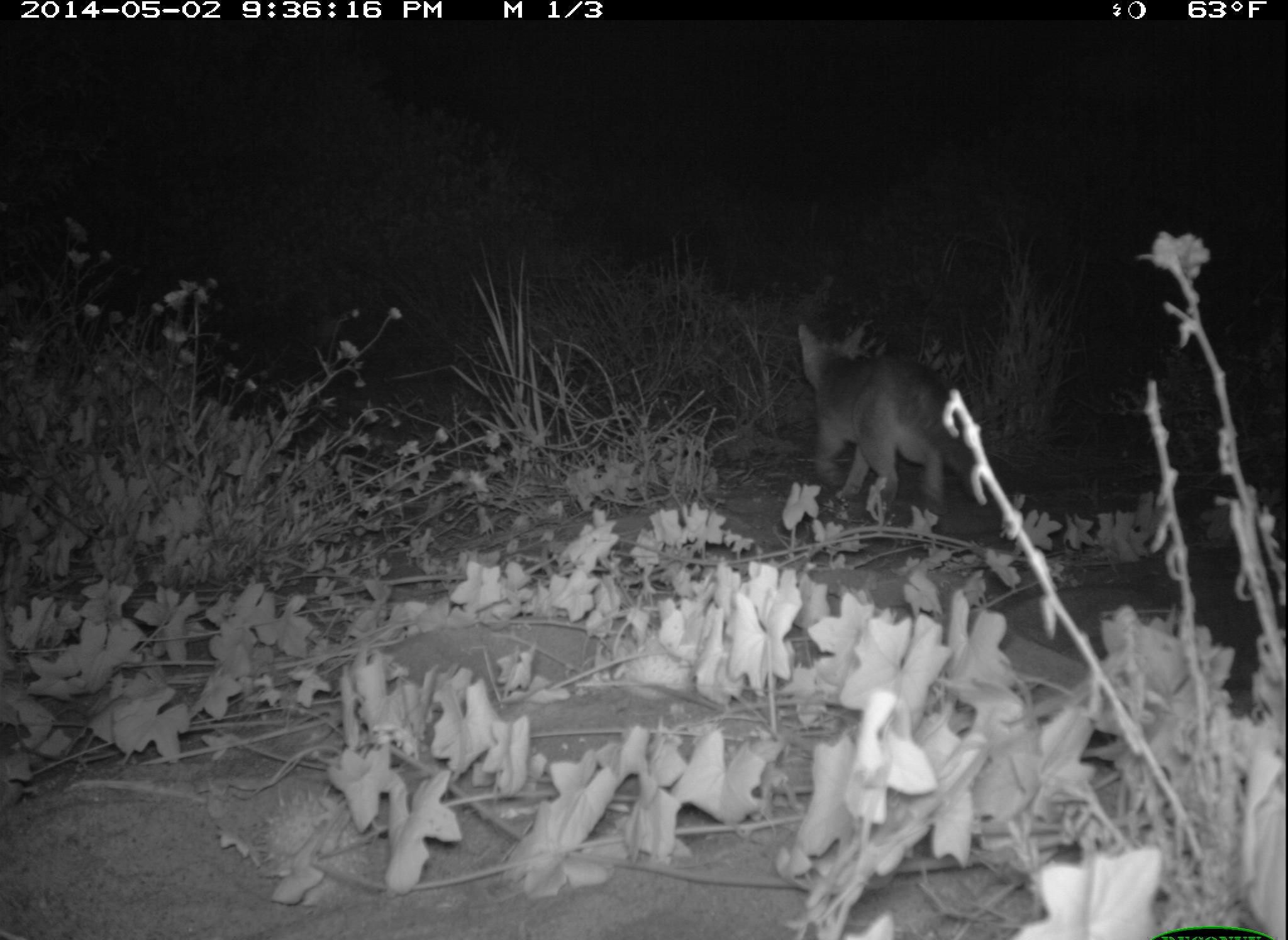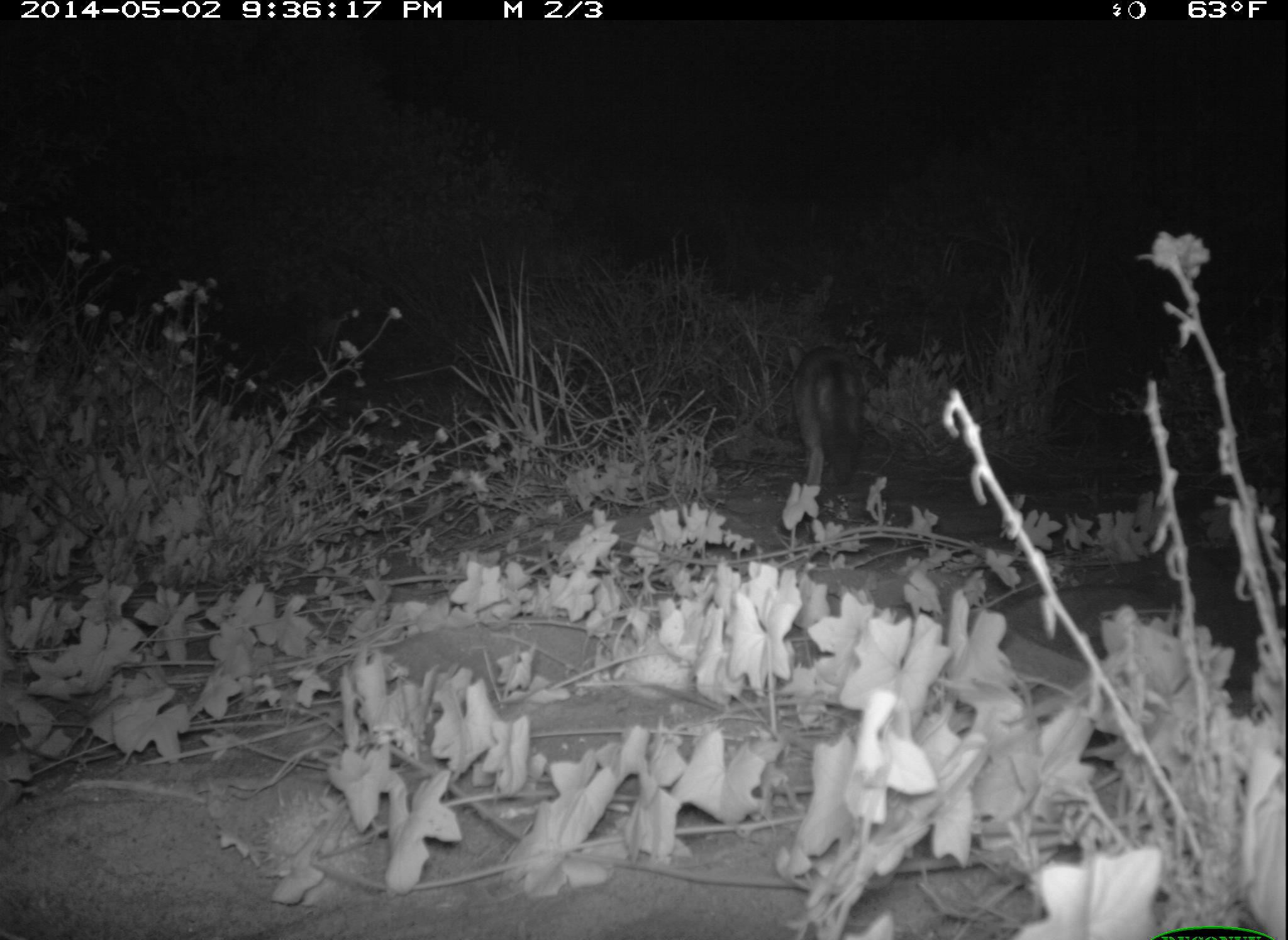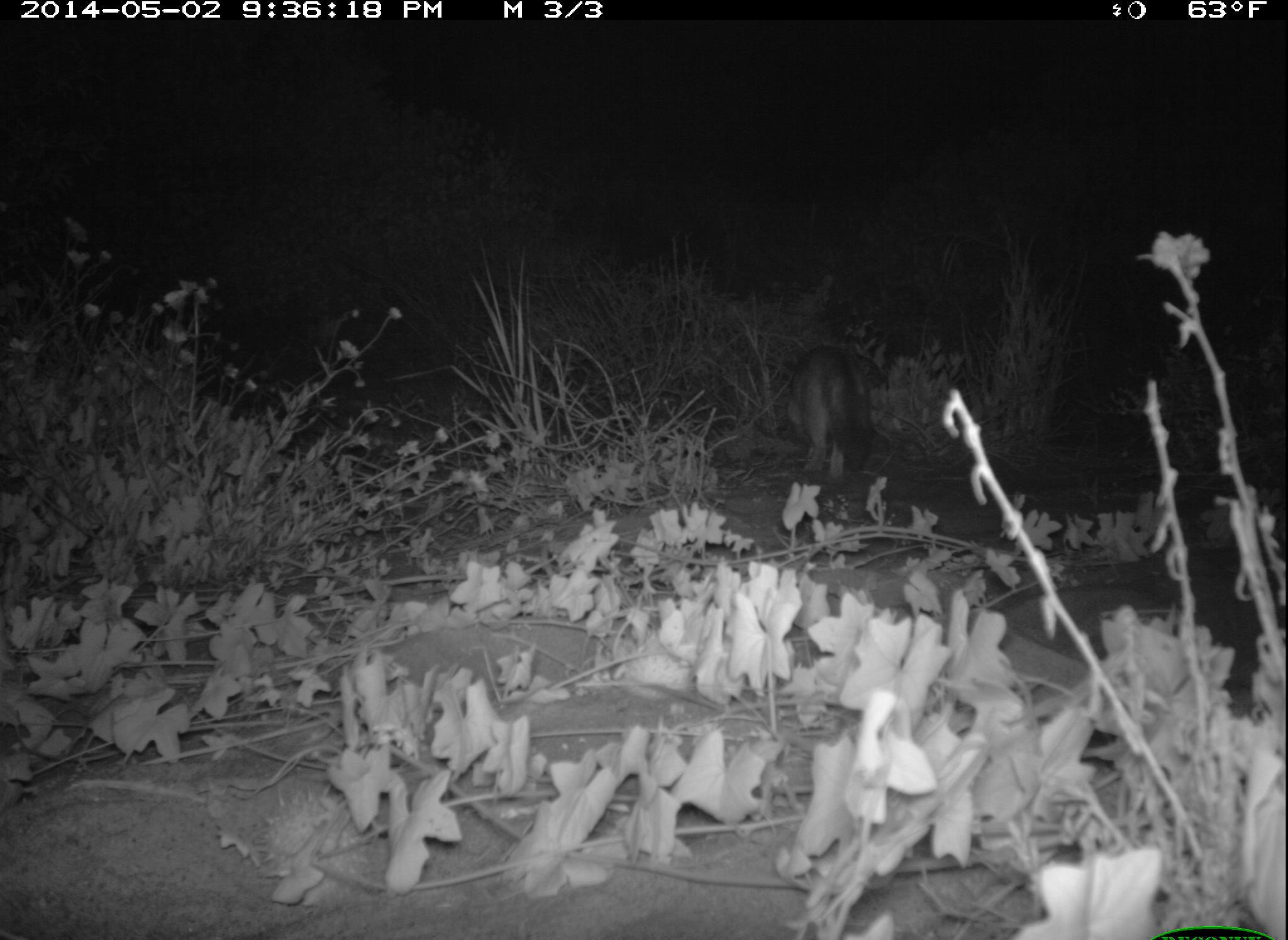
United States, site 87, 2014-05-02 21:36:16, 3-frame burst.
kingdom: Animalia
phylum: Chordata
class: Mammalia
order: Carnivora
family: Canidae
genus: Urocyon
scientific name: Urocyon cinereoargenteus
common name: gray fox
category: fox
Fox (gray fox) (Urocyon cinereoargenteus).